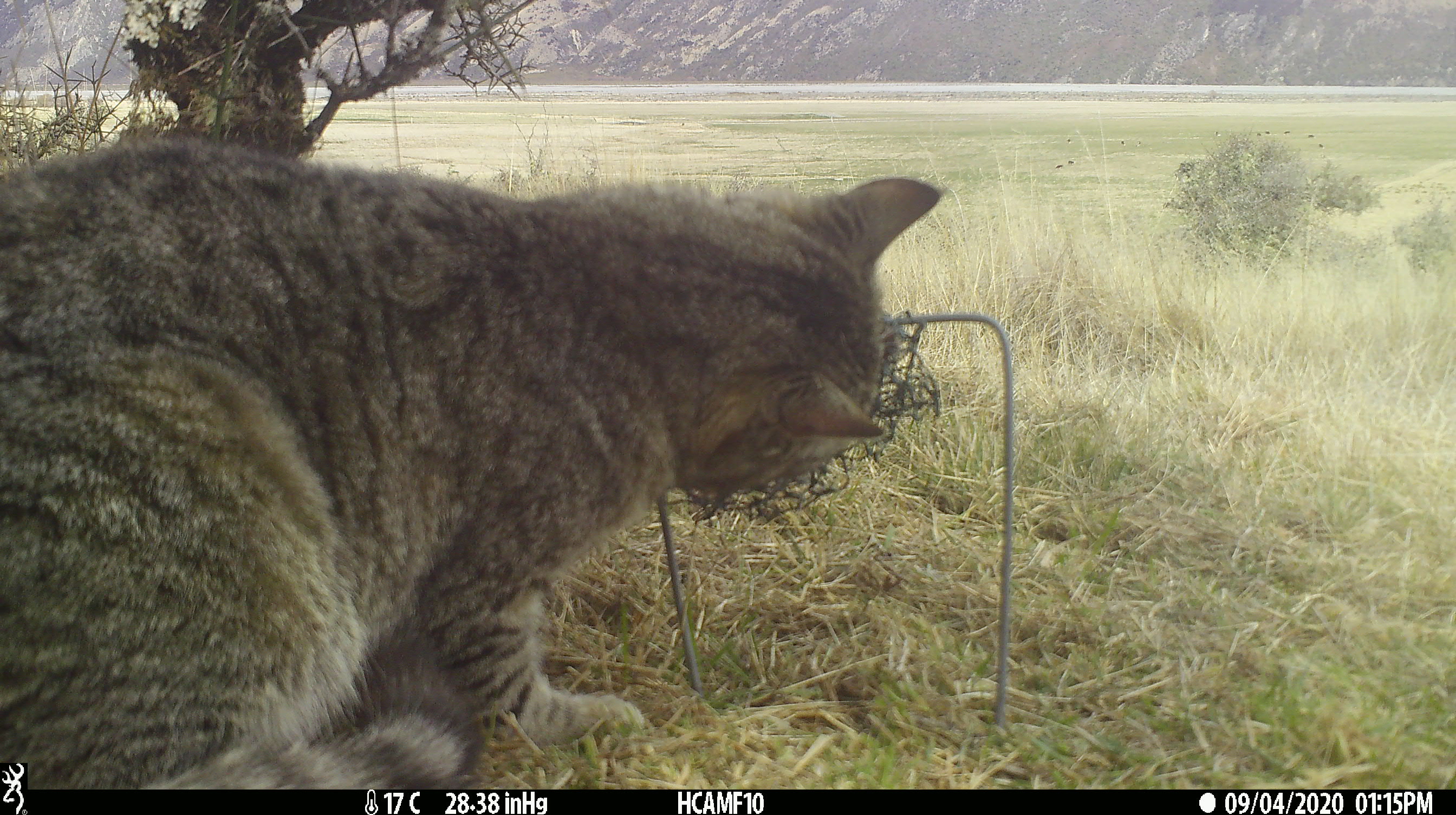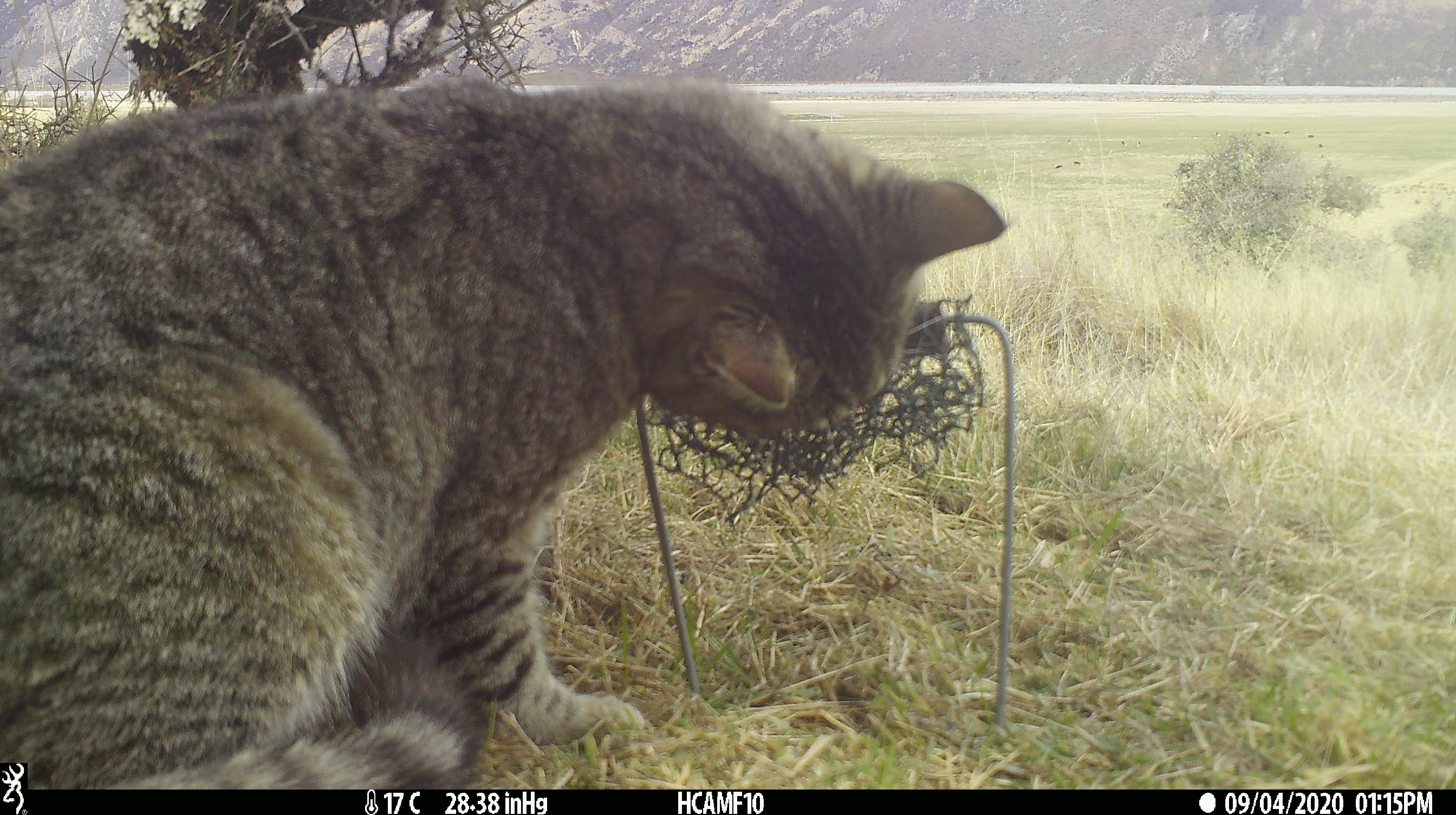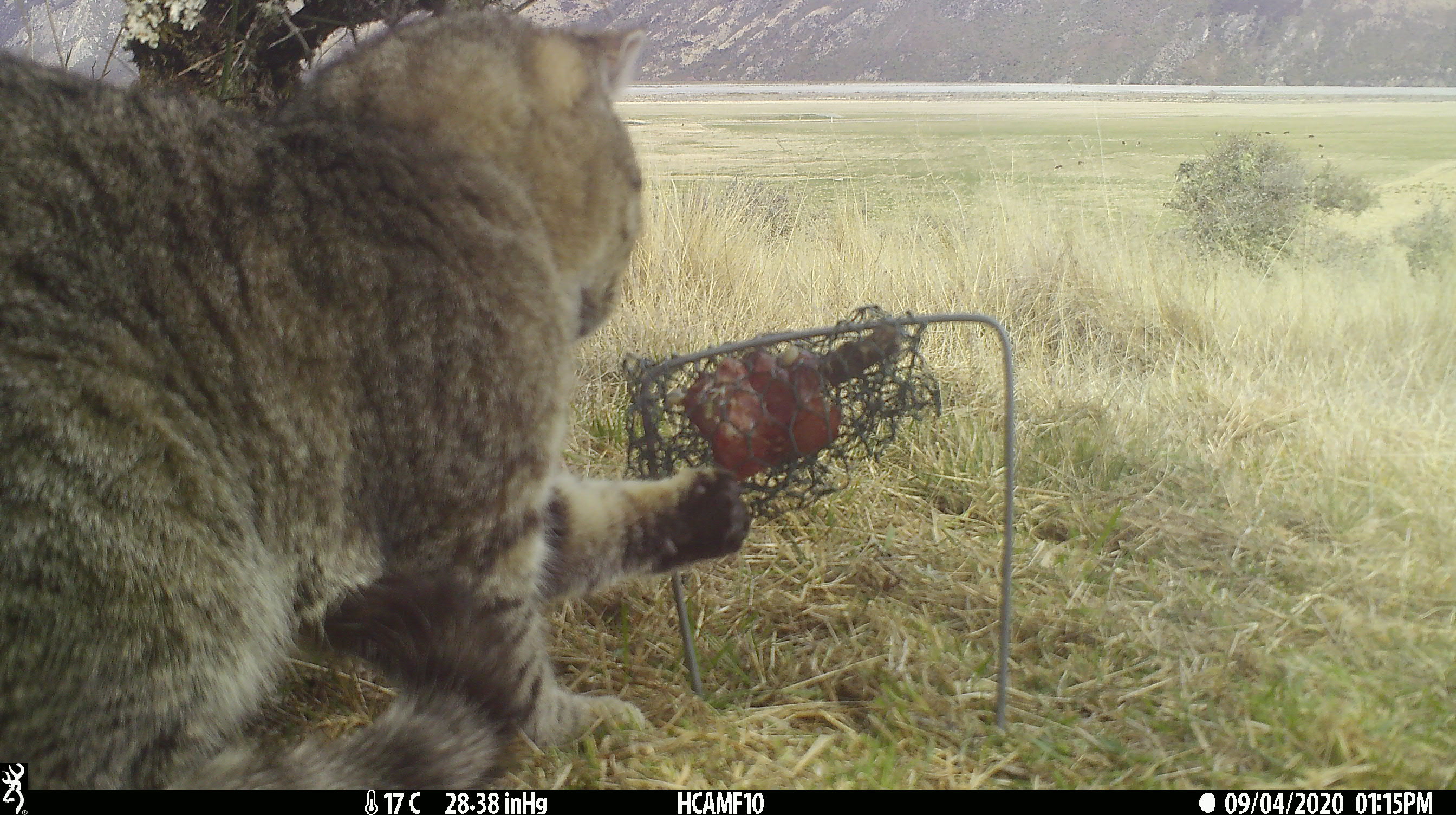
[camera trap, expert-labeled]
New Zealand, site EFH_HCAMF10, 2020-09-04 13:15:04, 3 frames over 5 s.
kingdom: Animalia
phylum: Chordata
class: Mammalia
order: Carnivora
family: Felidae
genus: Felis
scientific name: Felis catus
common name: domestic cat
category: cat